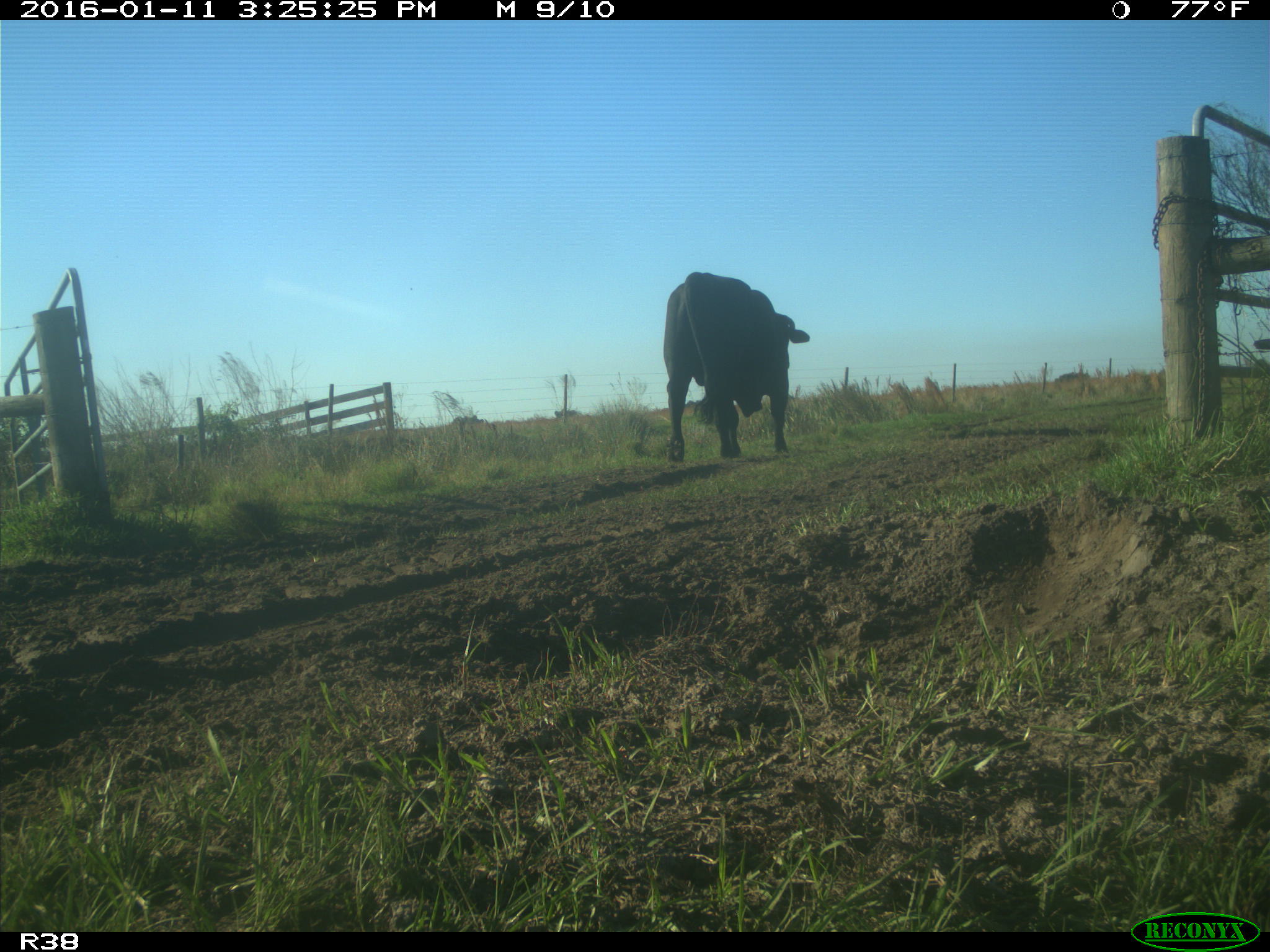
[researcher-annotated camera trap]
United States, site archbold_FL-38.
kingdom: Animalia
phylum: Chordata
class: Mammalia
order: Artiodactyla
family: Bovidae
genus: Bos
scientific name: Bos taurus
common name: domestic cow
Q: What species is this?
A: Bos taurus (domestic cow).